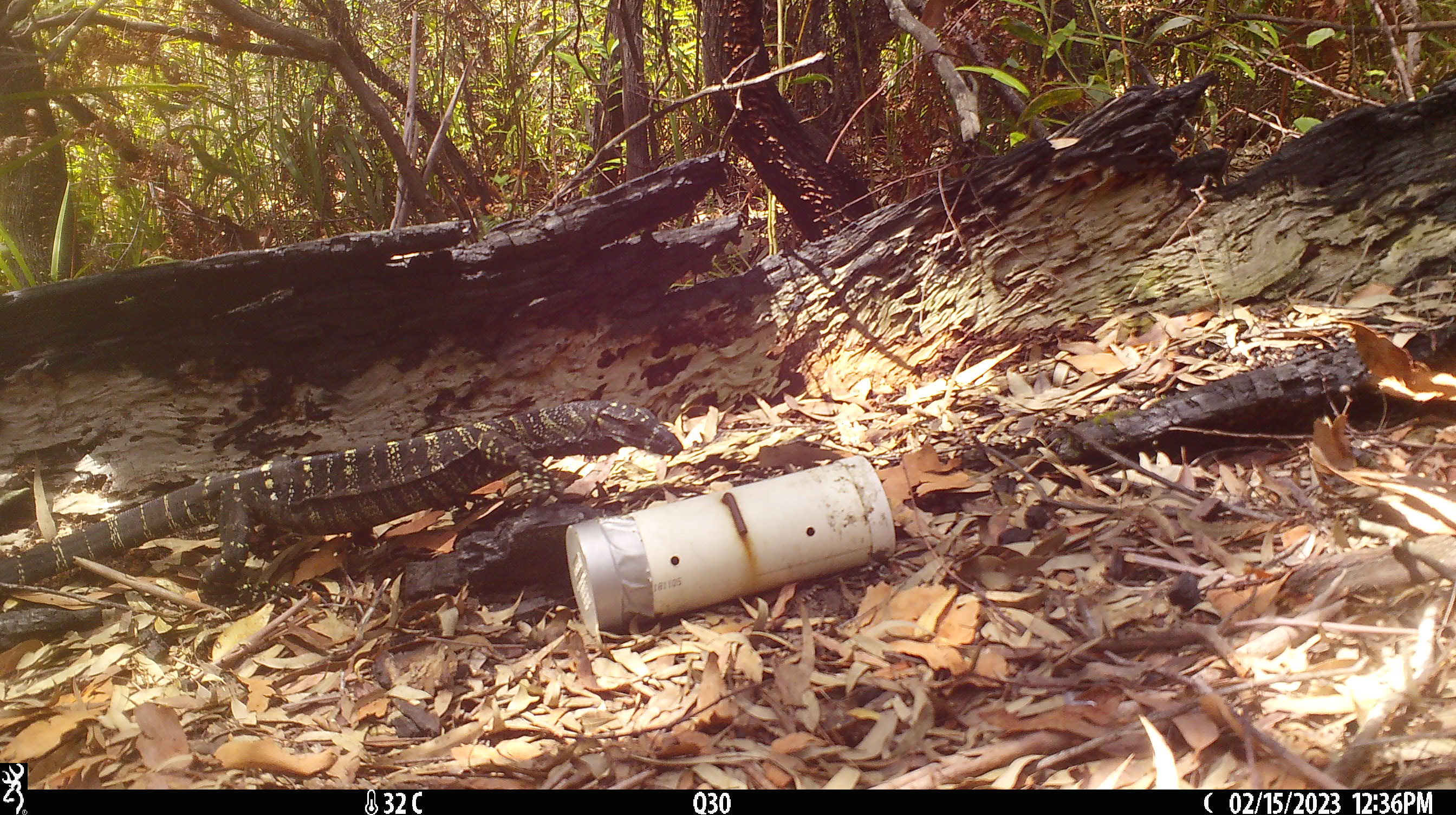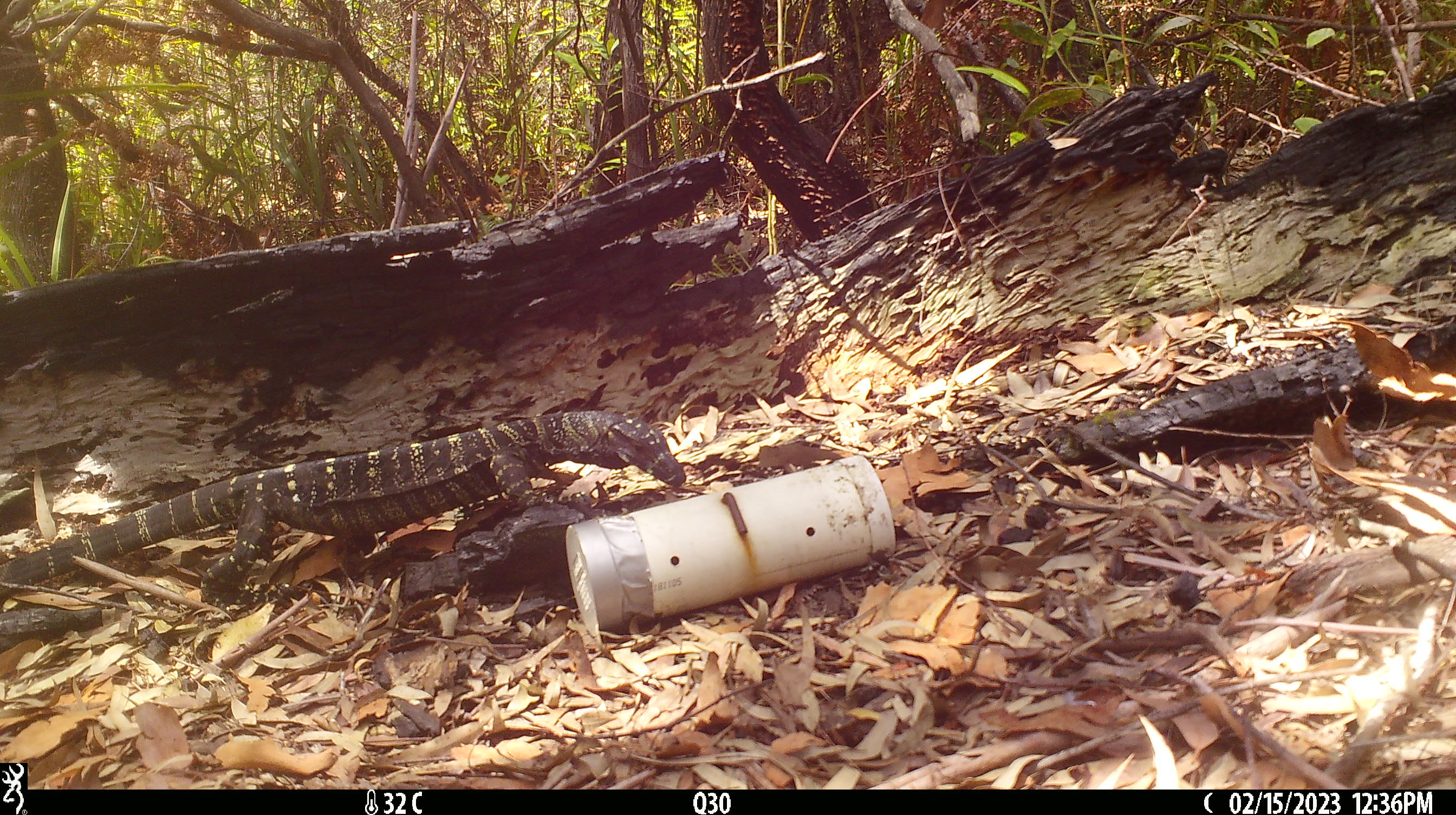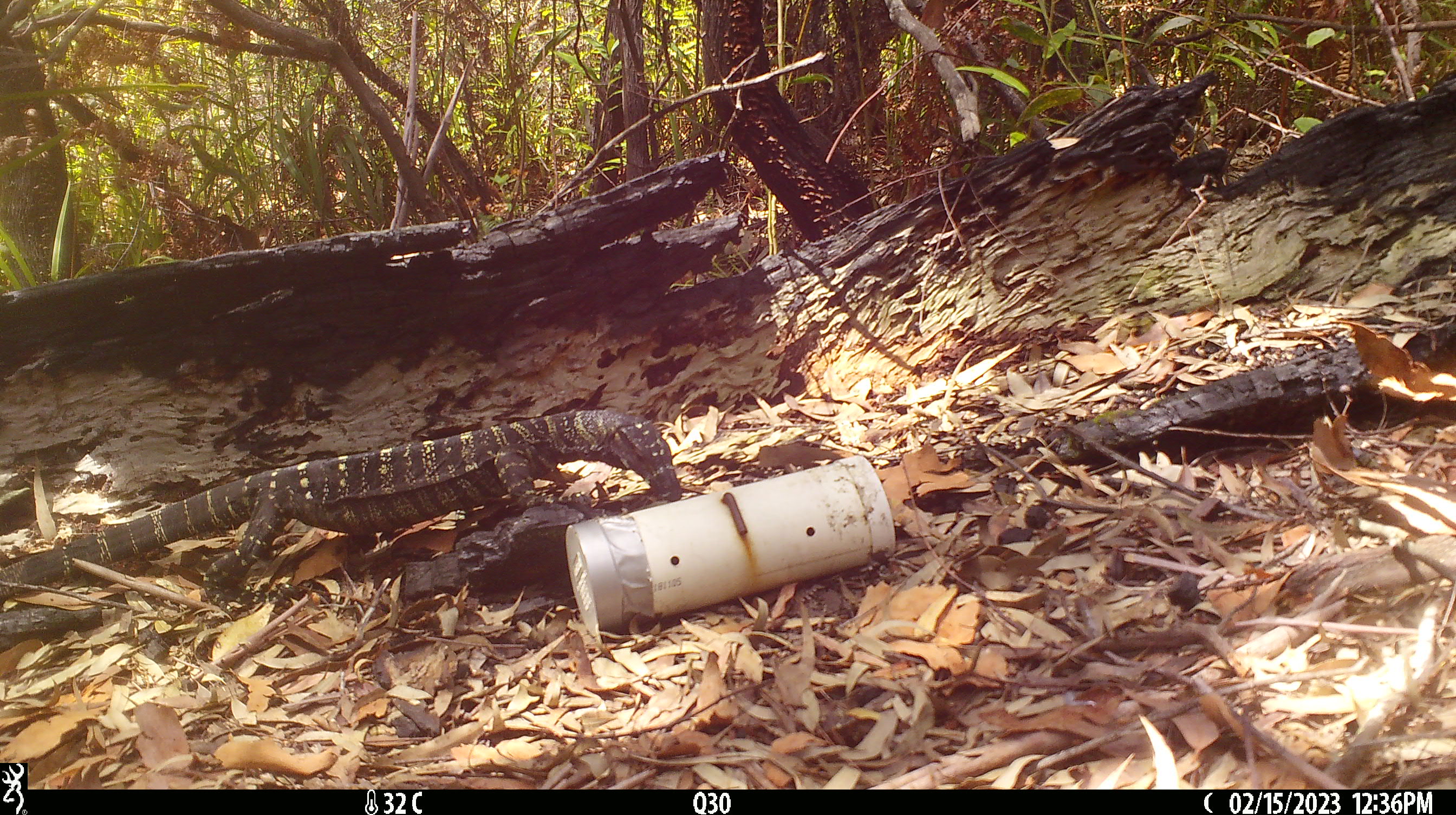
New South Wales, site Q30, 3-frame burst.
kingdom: Animalia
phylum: Chordata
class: Reptilia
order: Squamata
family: Varanidae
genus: Varanus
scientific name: Varanus varius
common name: lace monitor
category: goanna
Goanna (lace monitor) (Varanus varius).